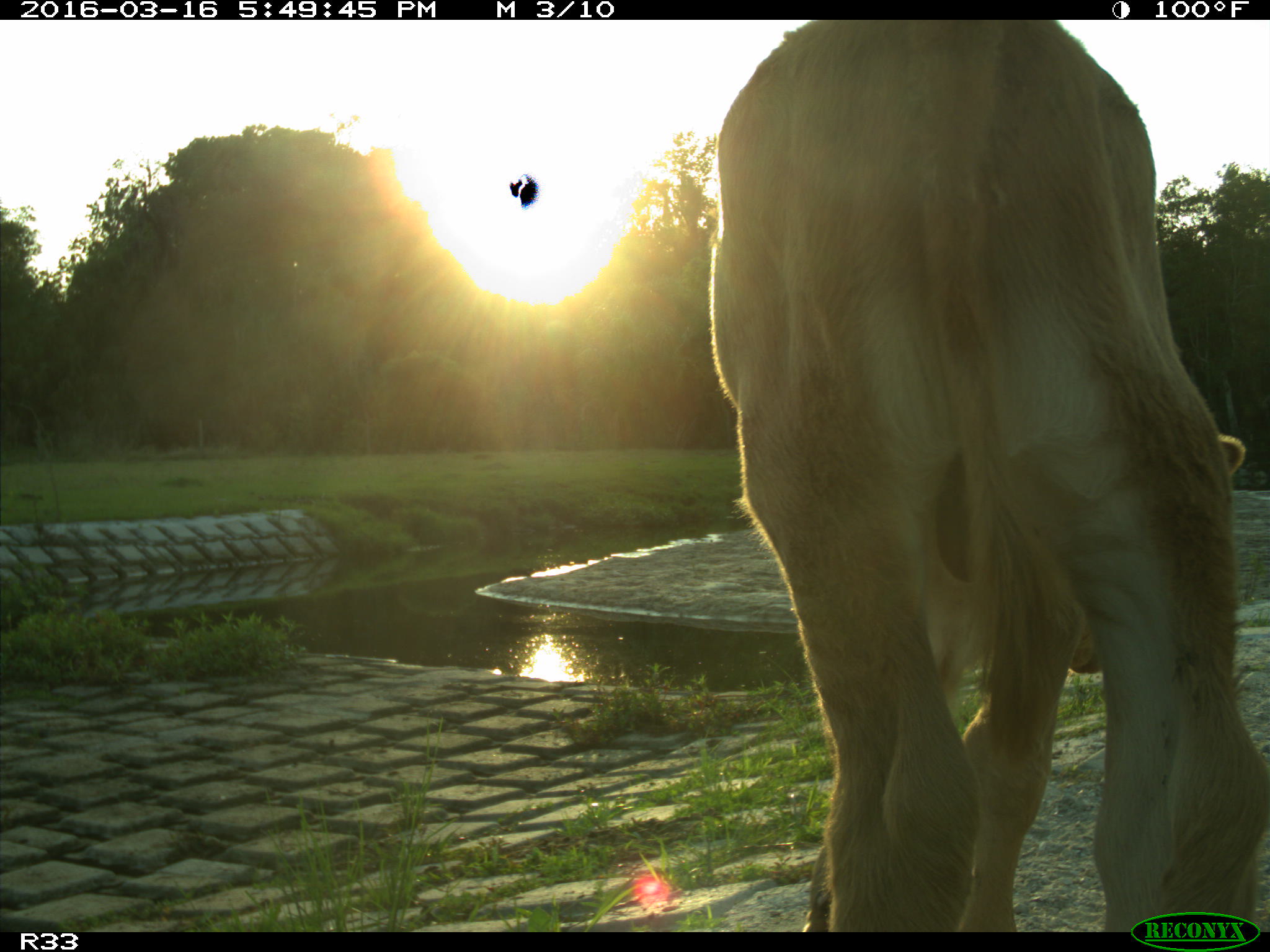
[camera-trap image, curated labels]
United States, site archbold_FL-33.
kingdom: Animalia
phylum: Chordata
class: Mammalia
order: Artiodactyla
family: Bovidae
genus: Bos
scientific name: Bos taurus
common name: domestic cow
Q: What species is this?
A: Bos taurus (domestic cow).